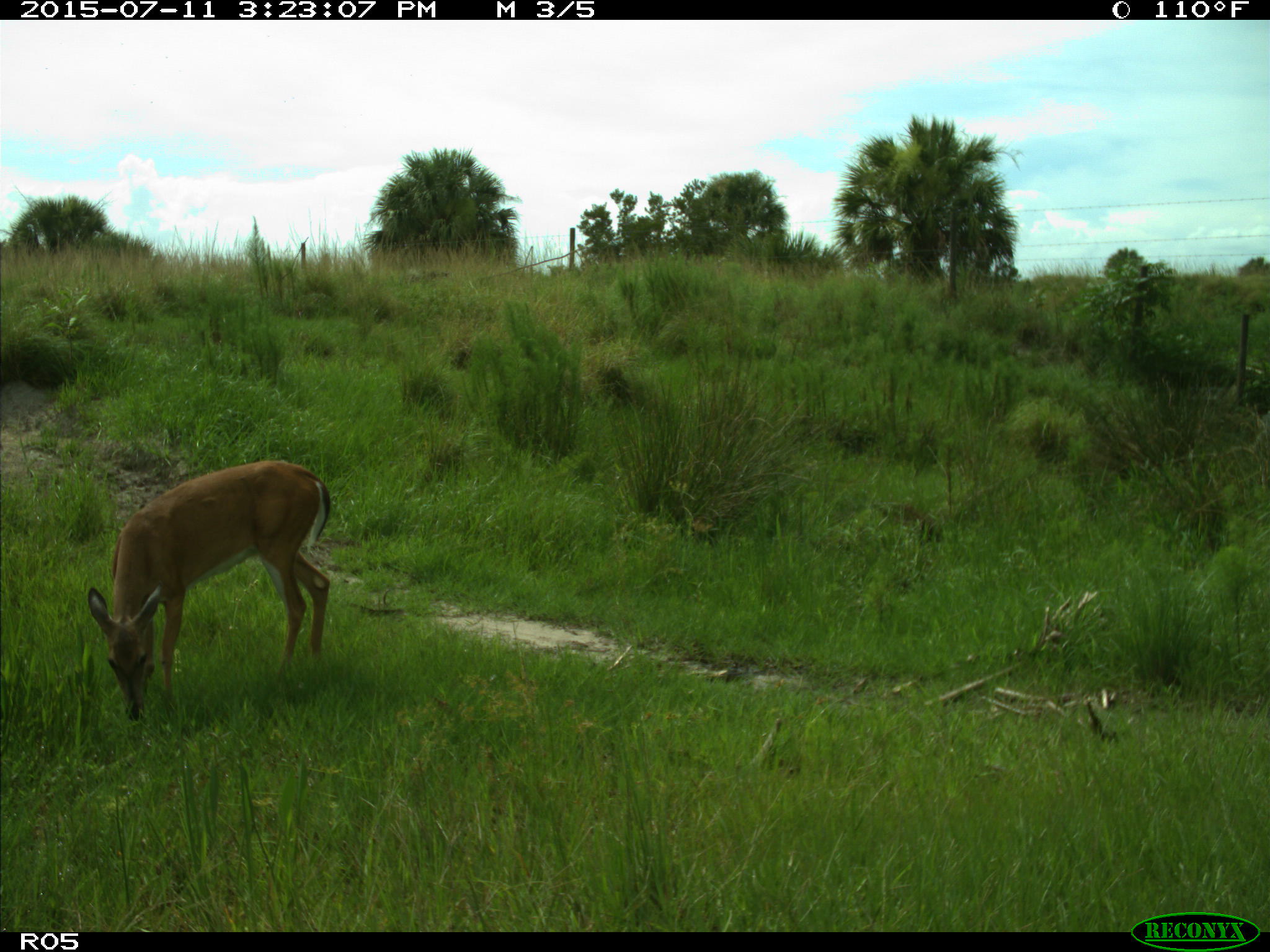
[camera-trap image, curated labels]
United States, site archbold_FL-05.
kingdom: Animalia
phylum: Chordata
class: Mammalia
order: Artiodactyla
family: Cervidae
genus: Odocoileus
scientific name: Odocoileus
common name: deer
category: unidentified deer